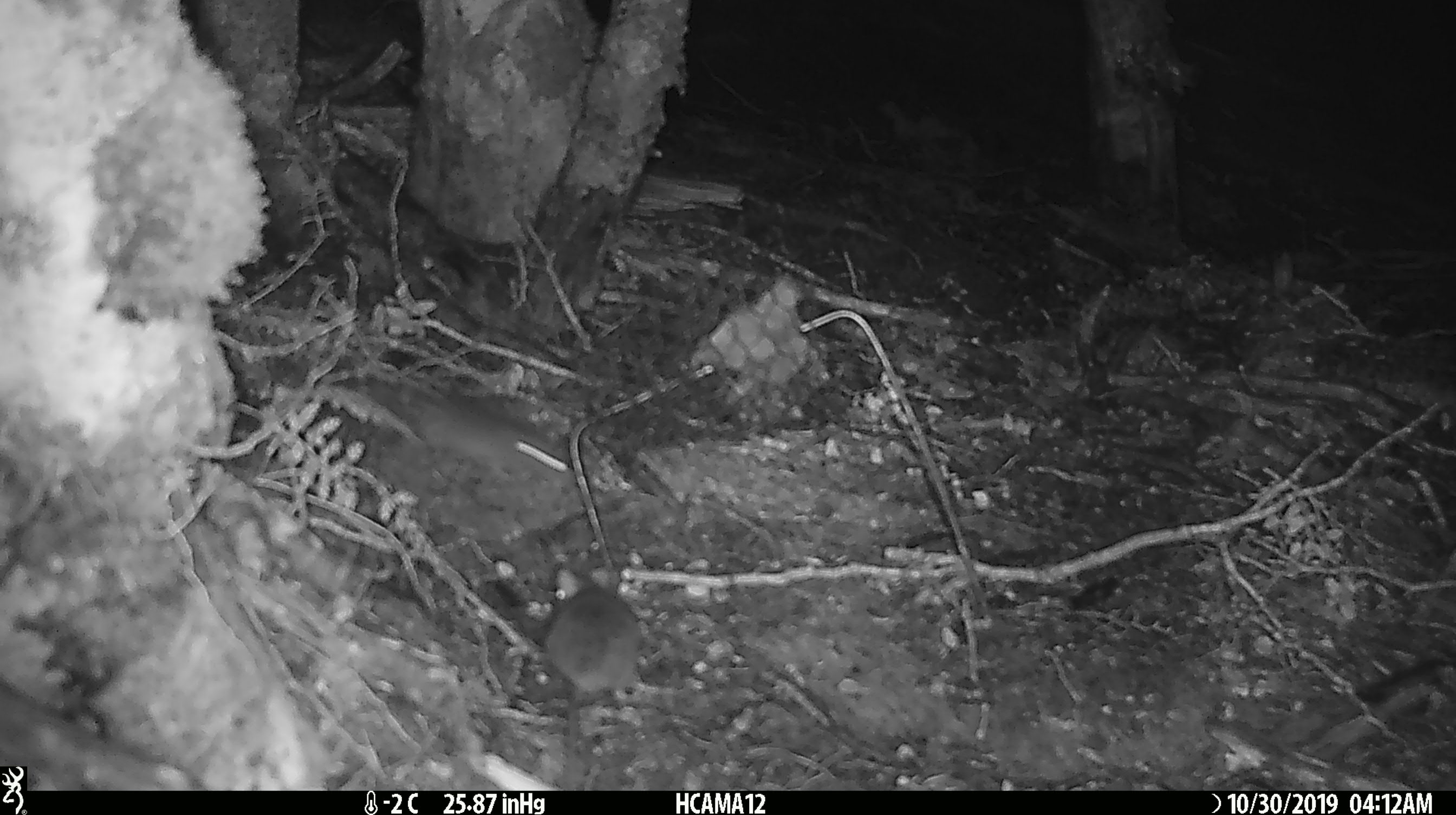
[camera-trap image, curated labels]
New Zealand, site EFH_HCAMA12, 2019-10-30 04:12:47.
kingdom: Animalia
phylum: Chordata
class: Mammalia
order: Rodentia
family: Muridae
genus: Mus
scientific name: Mus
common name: mouse